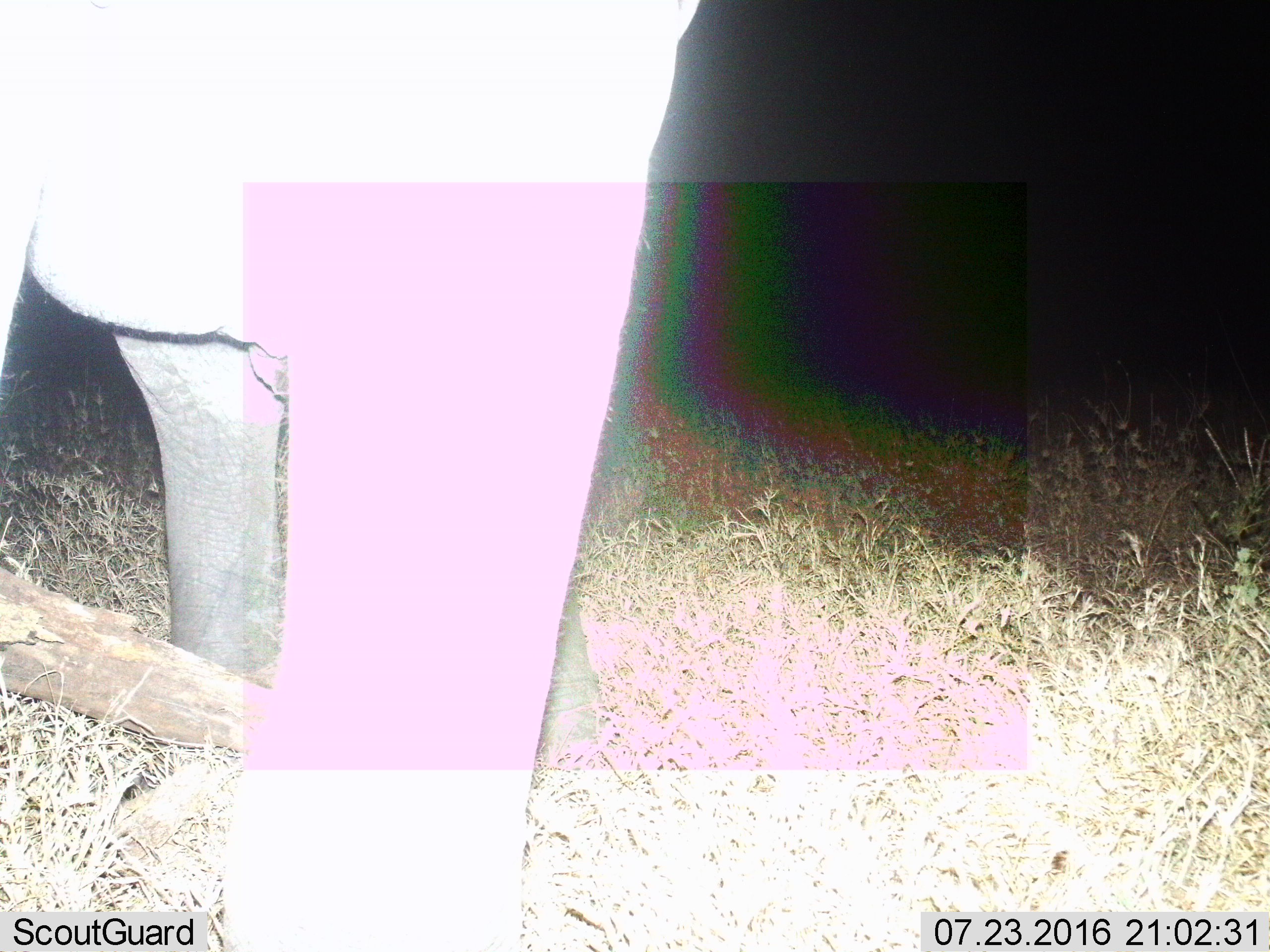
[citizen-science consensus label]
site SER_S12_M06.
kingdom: Animalia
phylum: Chordata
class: Mammalia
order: Proboscidea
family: Elephantidae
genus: Loxodonta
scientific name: Loxodonta africana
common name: african bush elephant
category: elephant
Elephant (african bush elephant) (Loxodonta africana), count 1. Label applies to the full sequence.